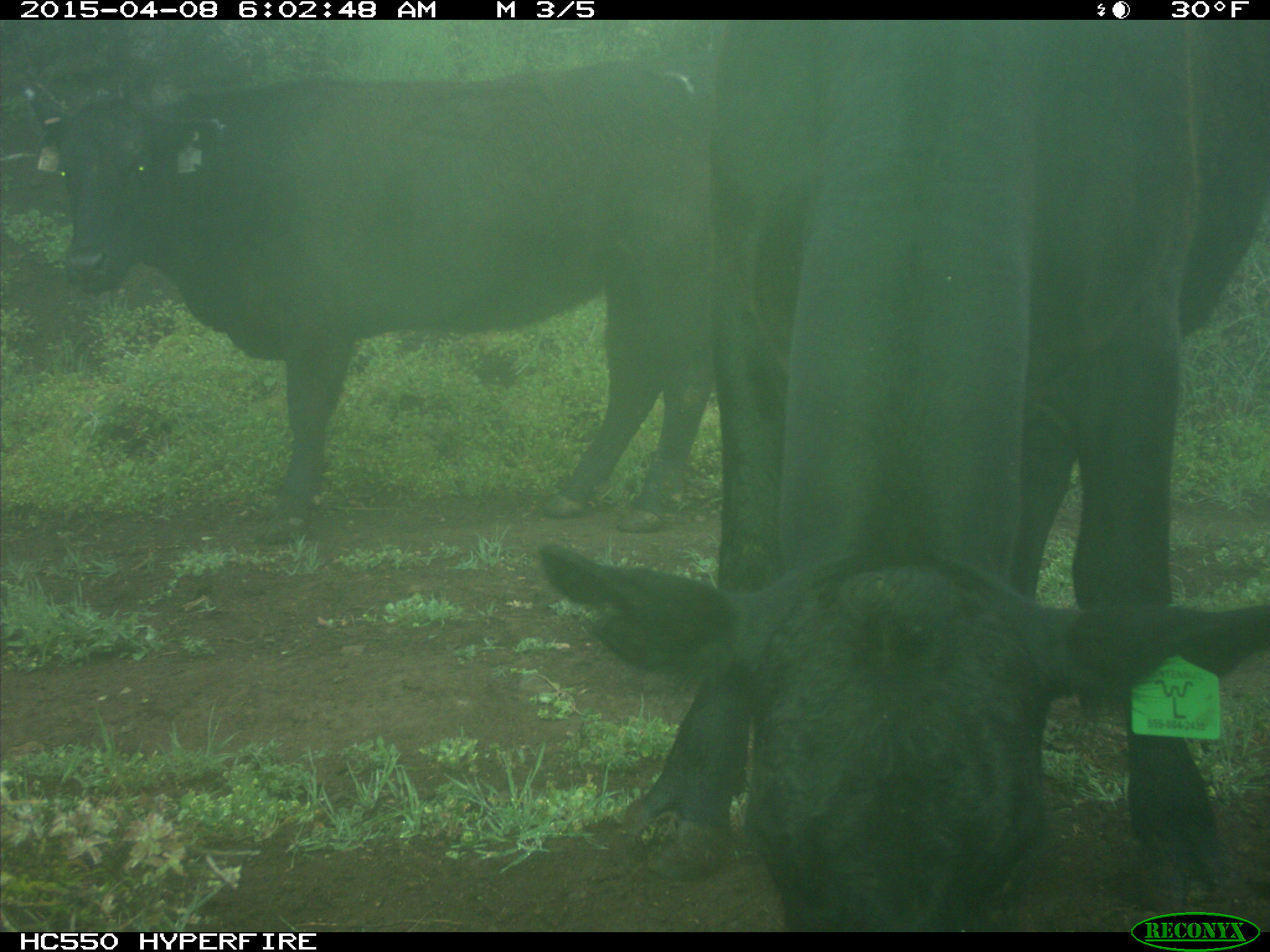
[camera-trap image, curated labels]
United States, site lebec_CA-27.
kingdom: Animalia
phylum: Chordata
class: Mammalia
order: Artiodactyla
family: Bovidae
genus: Bos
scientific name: Bos taurus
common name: domestic cow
Bos taurus (domestic cow).